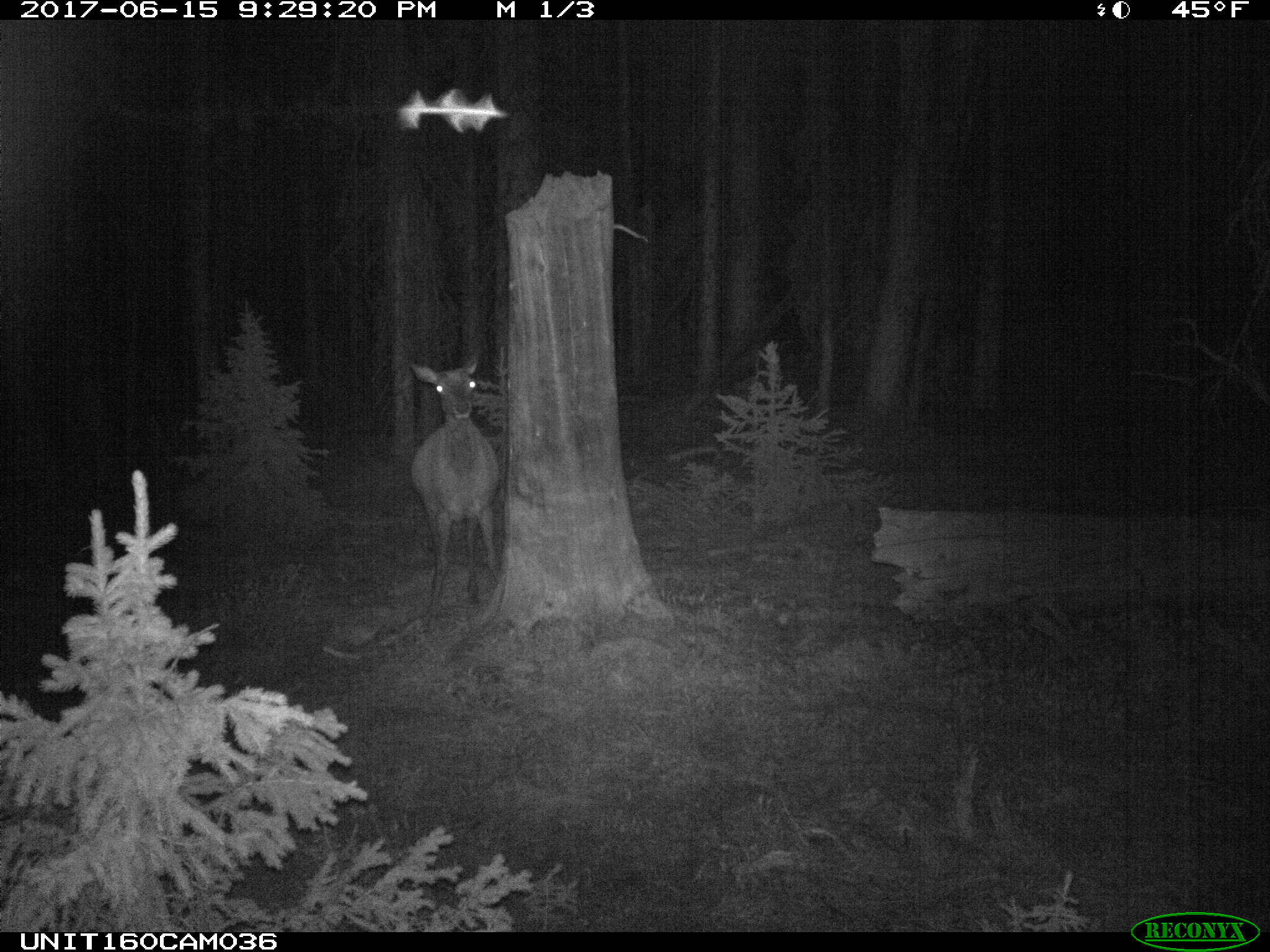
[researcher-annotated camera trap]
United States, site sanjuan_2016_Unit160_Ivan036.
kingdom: Animalia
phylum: Chordata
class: Mammalia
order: Artiodactyla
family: Cervidae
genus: Cervus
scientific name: Cervus elaphus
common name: red deer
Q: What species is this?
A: Cervus elaphus (red deer).